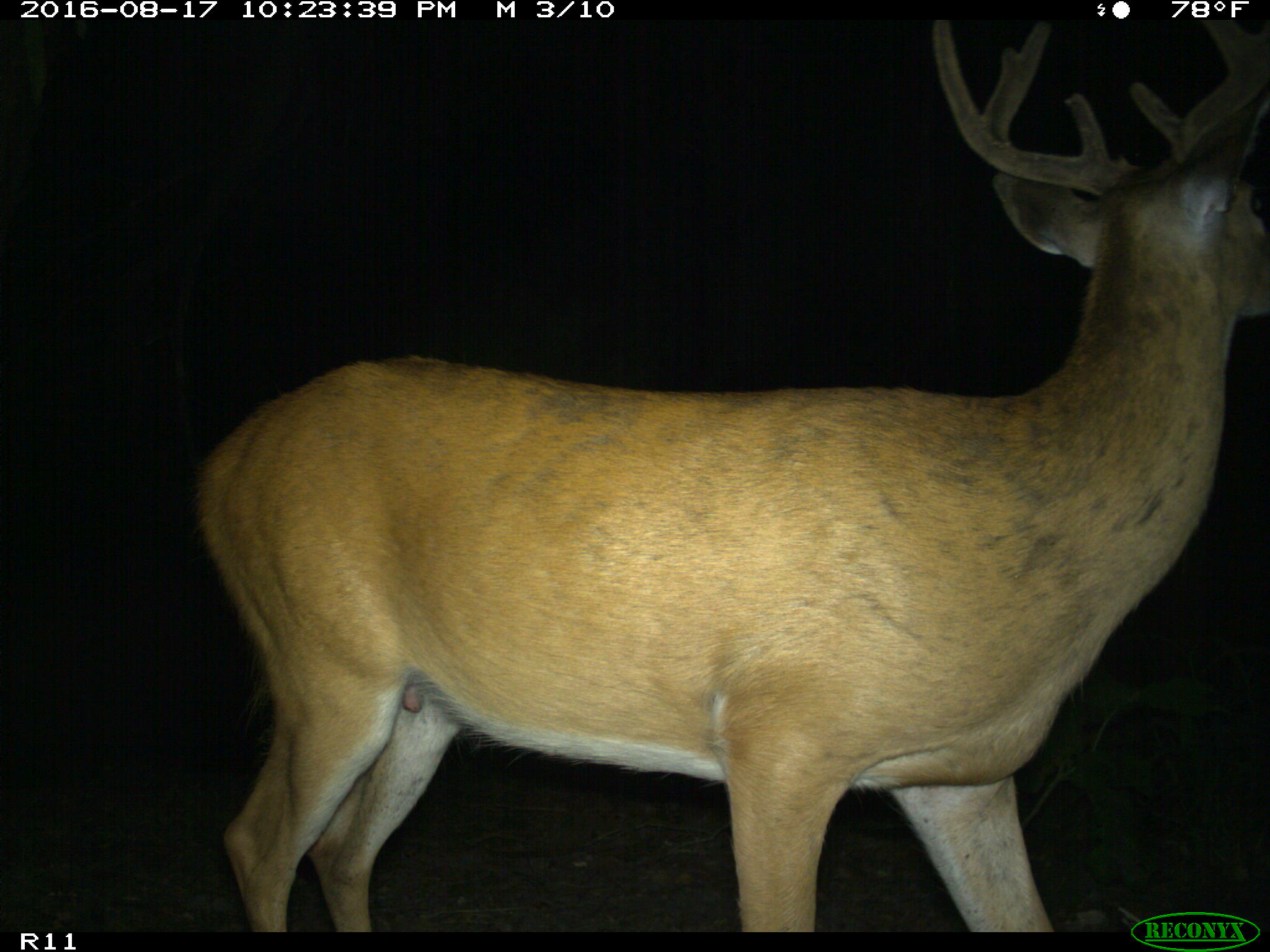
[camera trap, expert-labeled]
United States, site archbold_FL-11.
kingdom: Animalia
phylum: Chordata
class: Mammalia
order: Artiodactyla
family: Cervidae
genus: Odocoileus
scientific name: Odocoileus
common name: deer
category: unidentified deer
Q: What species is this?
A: Unidentified deer (deer) (Odocoileus).